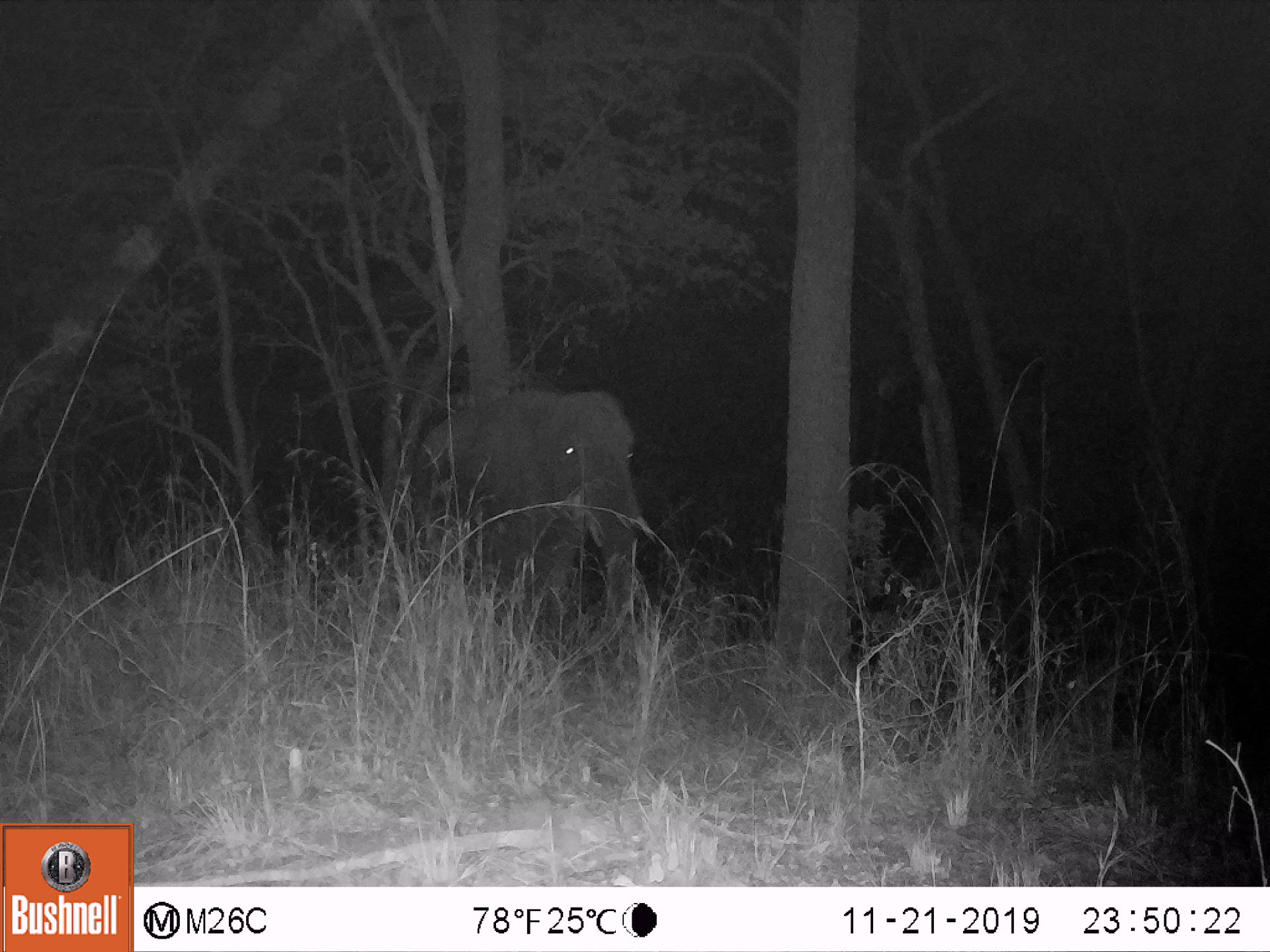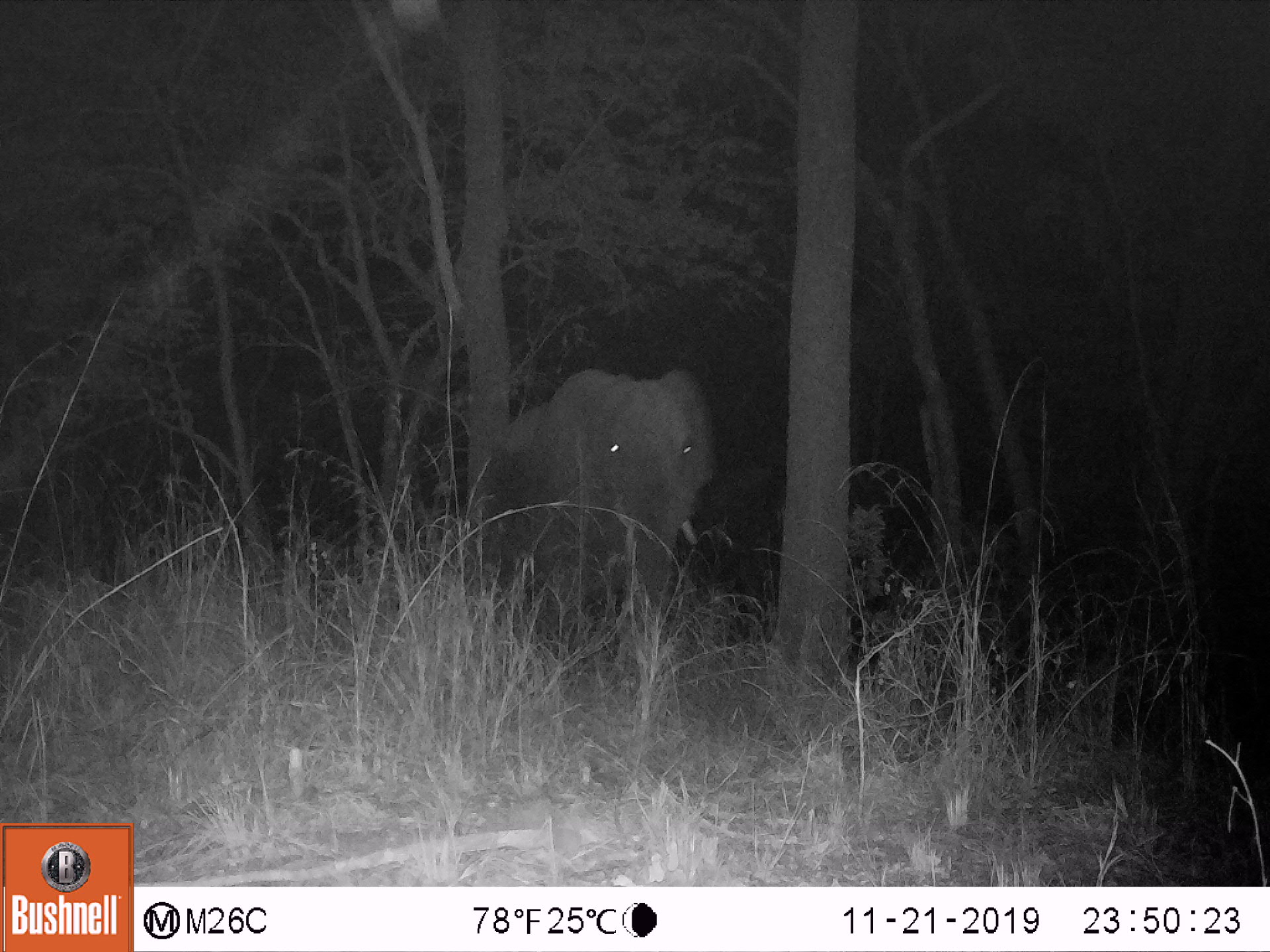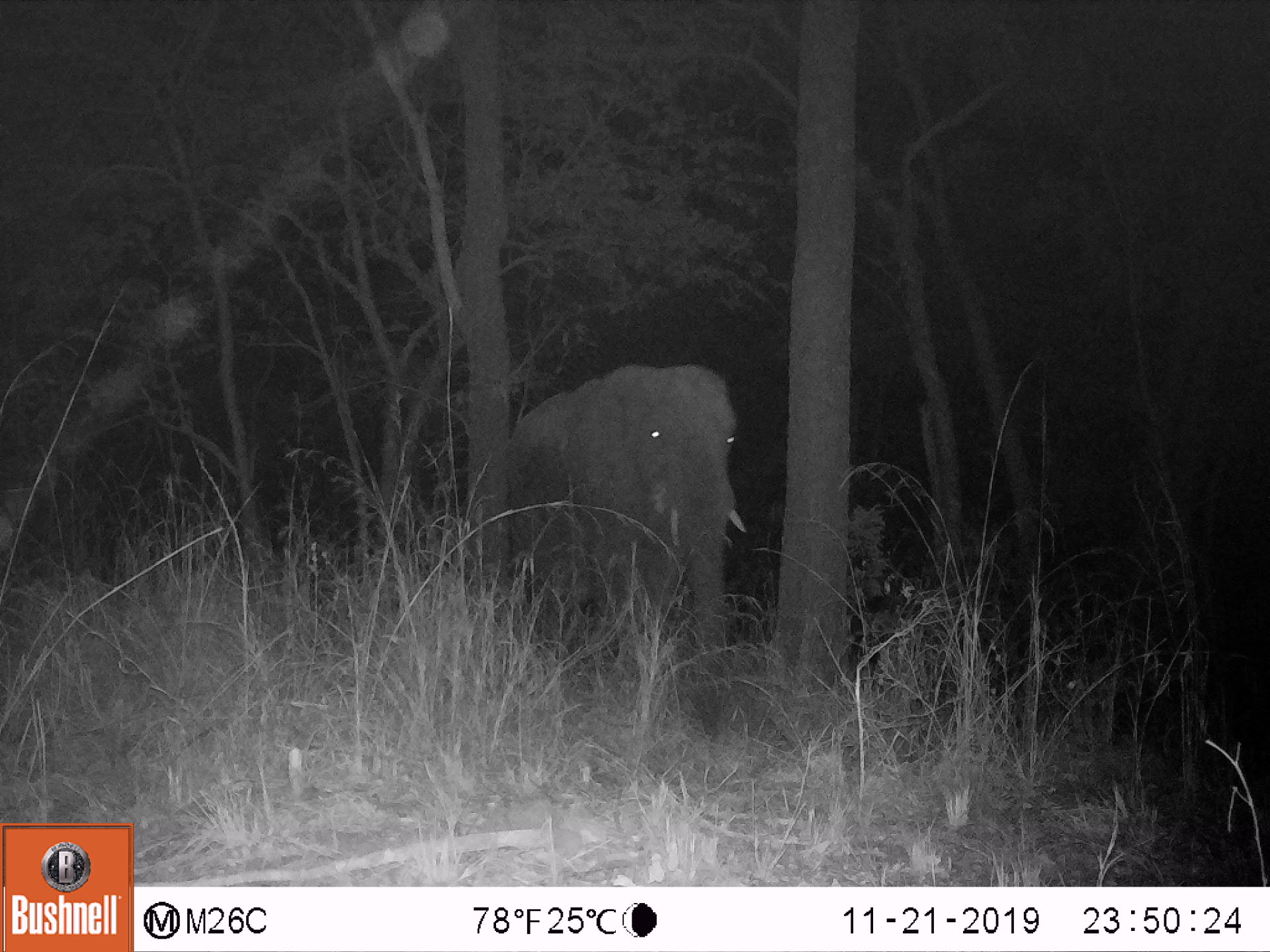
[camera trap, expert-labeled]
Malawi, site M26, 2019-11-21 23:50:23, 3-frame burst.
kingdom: Animalia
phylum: Chordata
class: Mammalia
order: Proboscidea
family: Elephantidae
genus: Loxodonta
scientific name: Loxodonta africana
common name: african savanna elephant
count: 1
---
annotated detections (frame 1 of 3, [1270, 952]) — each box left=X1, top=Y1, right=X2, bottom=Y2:
african savanna elephant: left=420, top=382, right=651, bottom=617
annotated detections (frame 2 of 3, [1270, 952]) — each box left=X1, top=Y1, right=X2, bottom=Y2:
african savanna elephant: left=499, top=365, right=722, bottom=624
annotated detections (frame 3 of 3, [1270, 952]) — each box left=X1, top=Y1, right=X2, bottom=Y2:
african savanna elephant: left=511, top=362, right=752, bottom=654